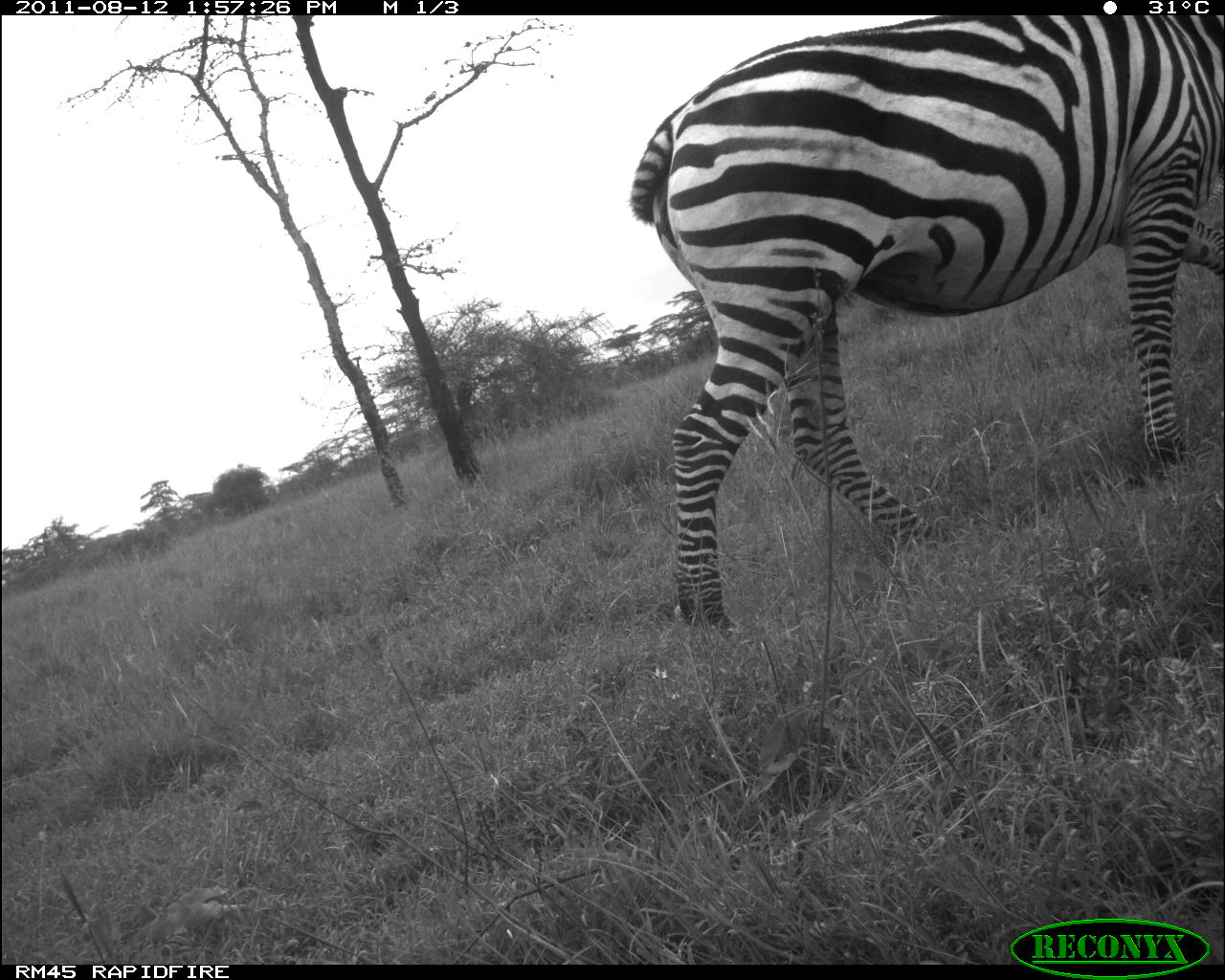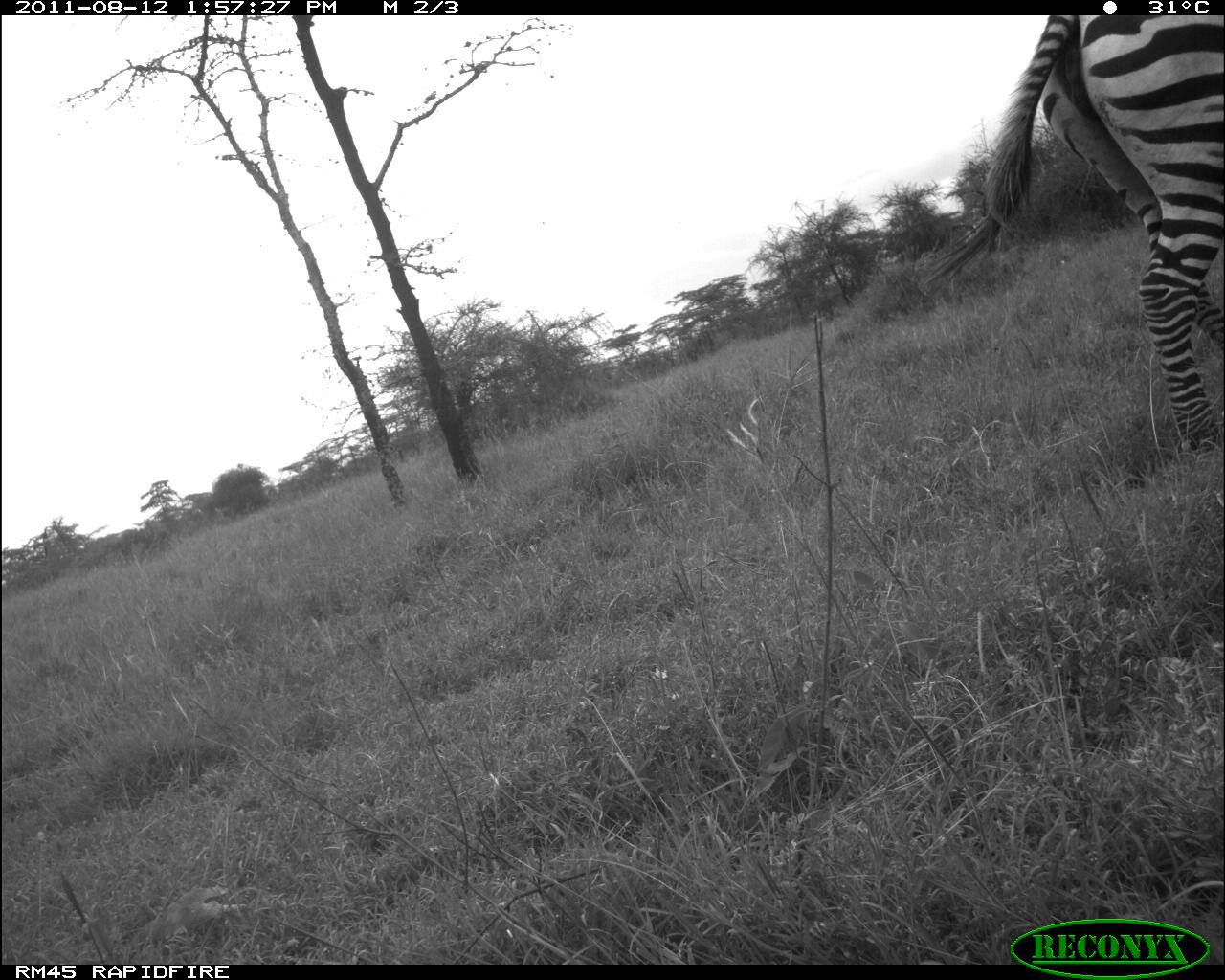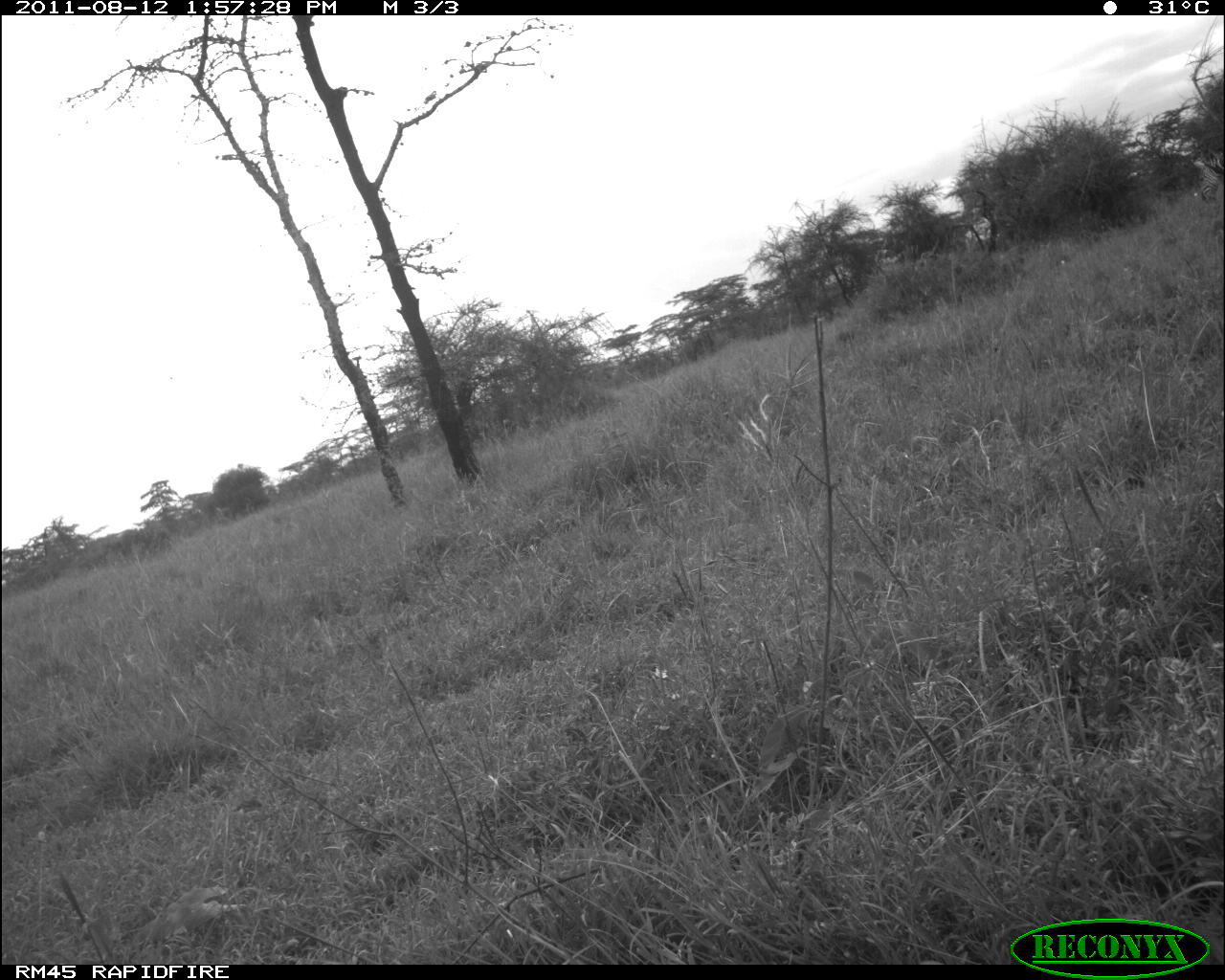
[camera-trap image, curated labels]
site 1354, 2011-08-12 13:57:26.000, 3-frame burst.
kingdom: Animalia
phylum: Chordata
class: Mammalia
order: Perissodactyla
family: Equidae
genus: Equus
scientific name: Equus quagga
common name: plains zebra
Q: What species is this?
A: Equus quagga (plains zebra).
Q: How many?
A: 1.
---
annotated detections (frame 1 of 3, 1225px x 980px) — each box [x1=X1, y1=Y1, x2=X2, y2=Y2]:
equus quagga: [x1=625, y1=15, x2=1221, y2=631]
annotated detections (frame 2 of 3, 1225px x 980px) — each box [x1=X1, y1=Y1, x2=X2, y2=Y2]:
equus quagga: [x1=912, y1=15, x2=1225, y2=461]